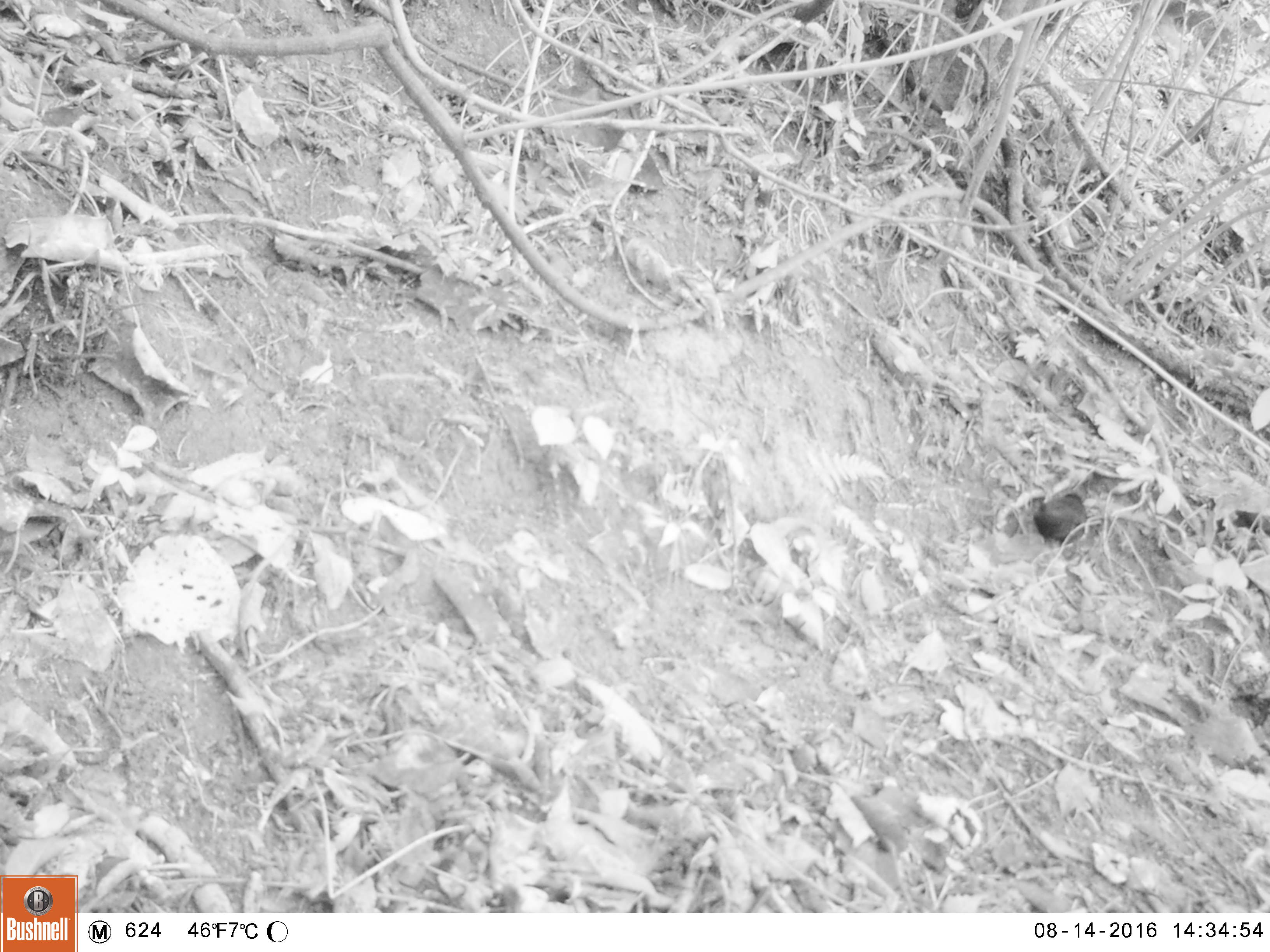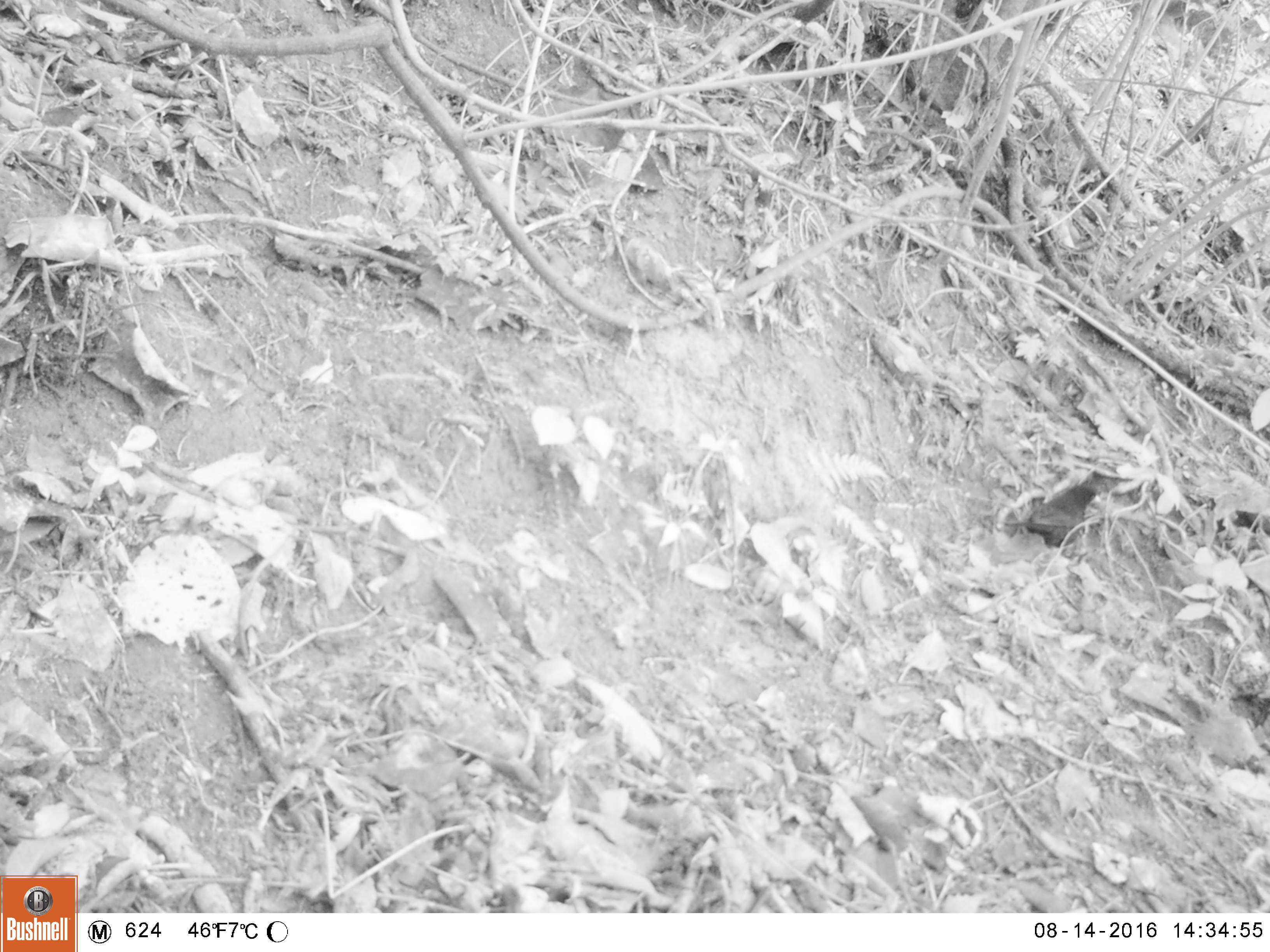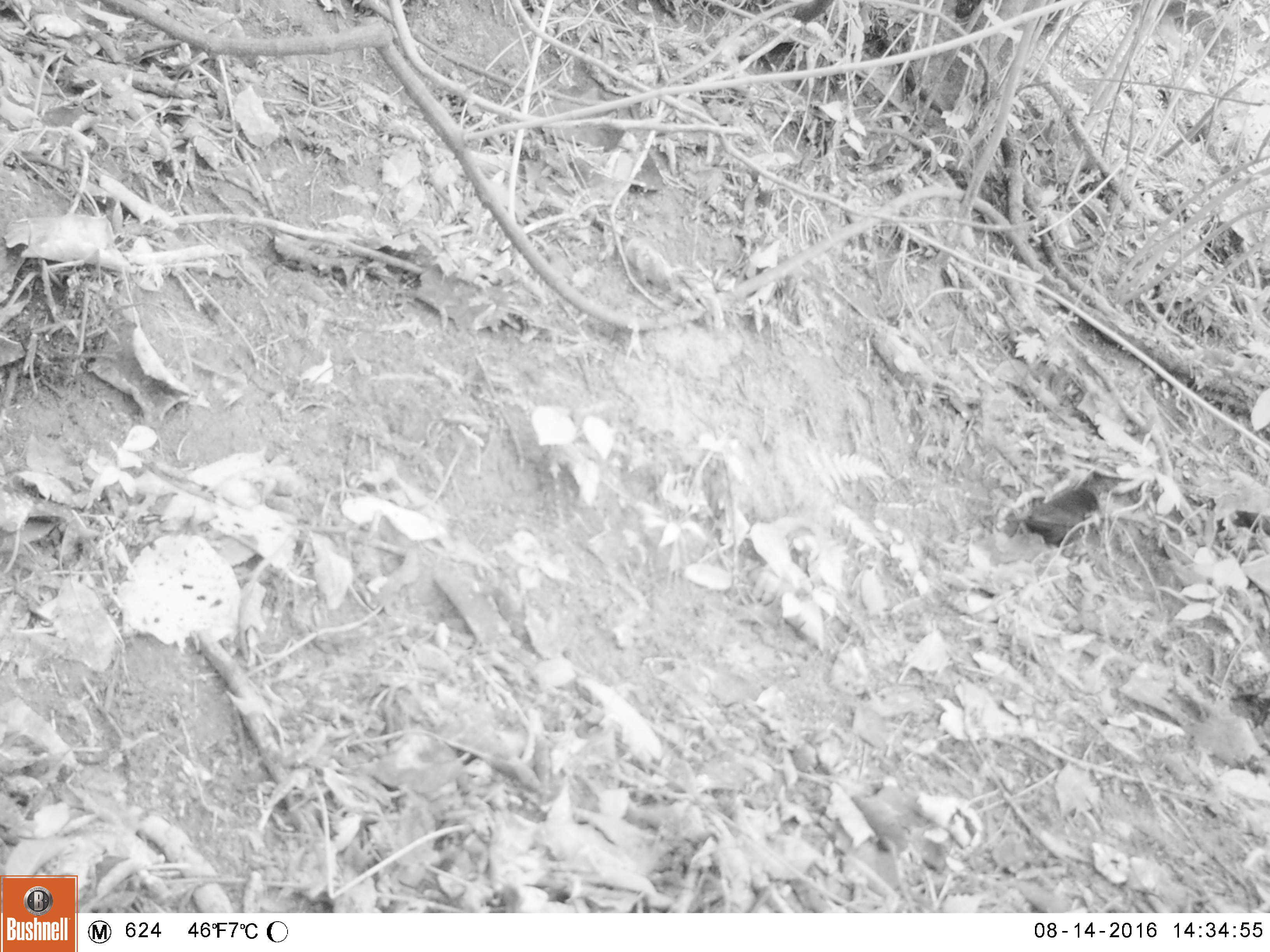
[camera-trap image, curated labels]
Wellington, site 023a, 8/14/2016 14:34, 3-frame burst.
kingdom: Animalia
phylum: Chordata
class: Aves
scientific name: Aves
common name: bird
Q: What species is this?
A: Bird (Aves).